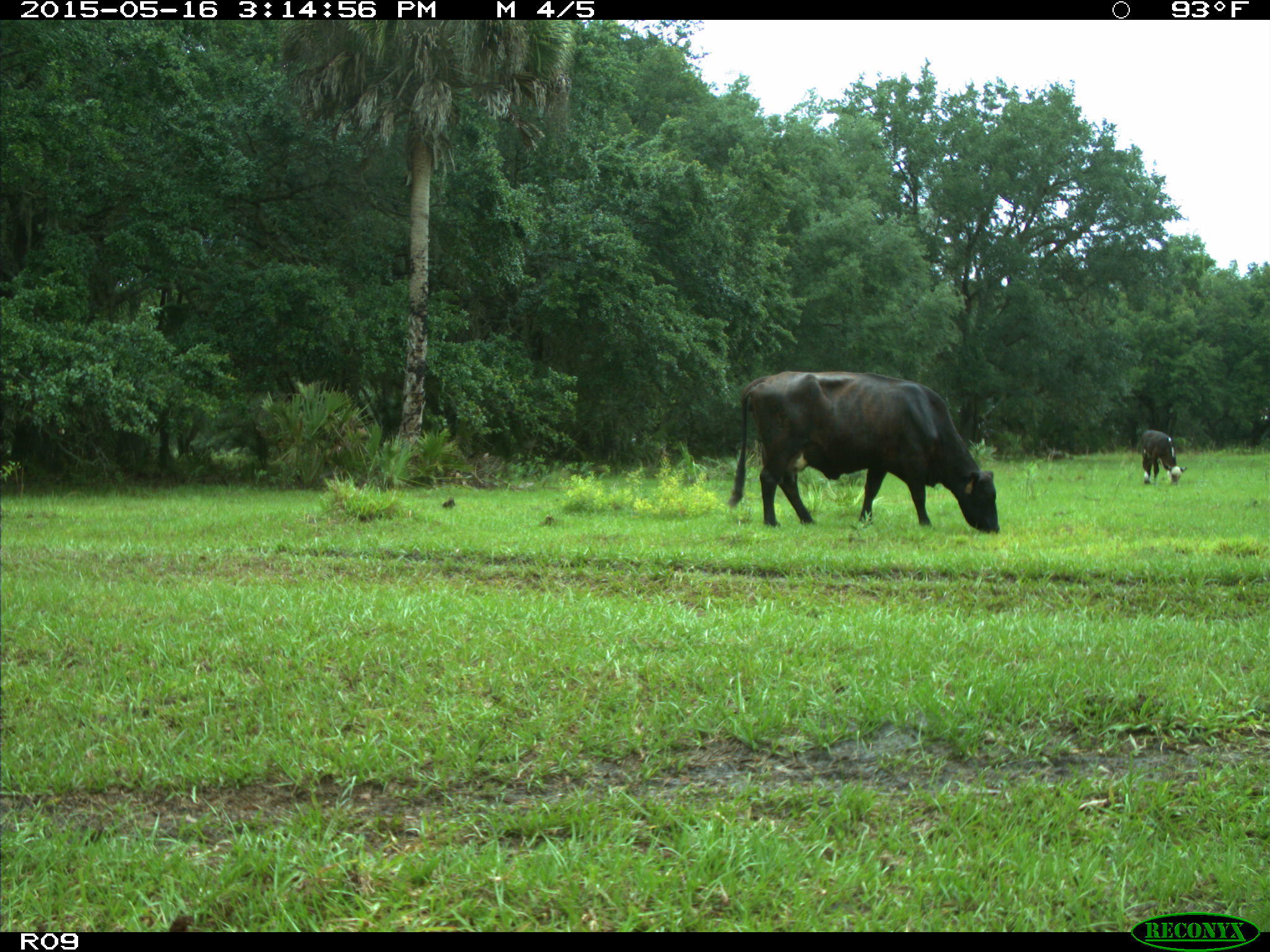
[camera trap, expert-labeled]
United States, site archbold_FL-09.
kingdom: Animalia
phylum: Chordata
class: Mammalia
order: Artiodactyla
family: Bovidae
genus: Bos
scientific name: Bos taurus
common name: domestic cow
Bos taurus (domestic cow).